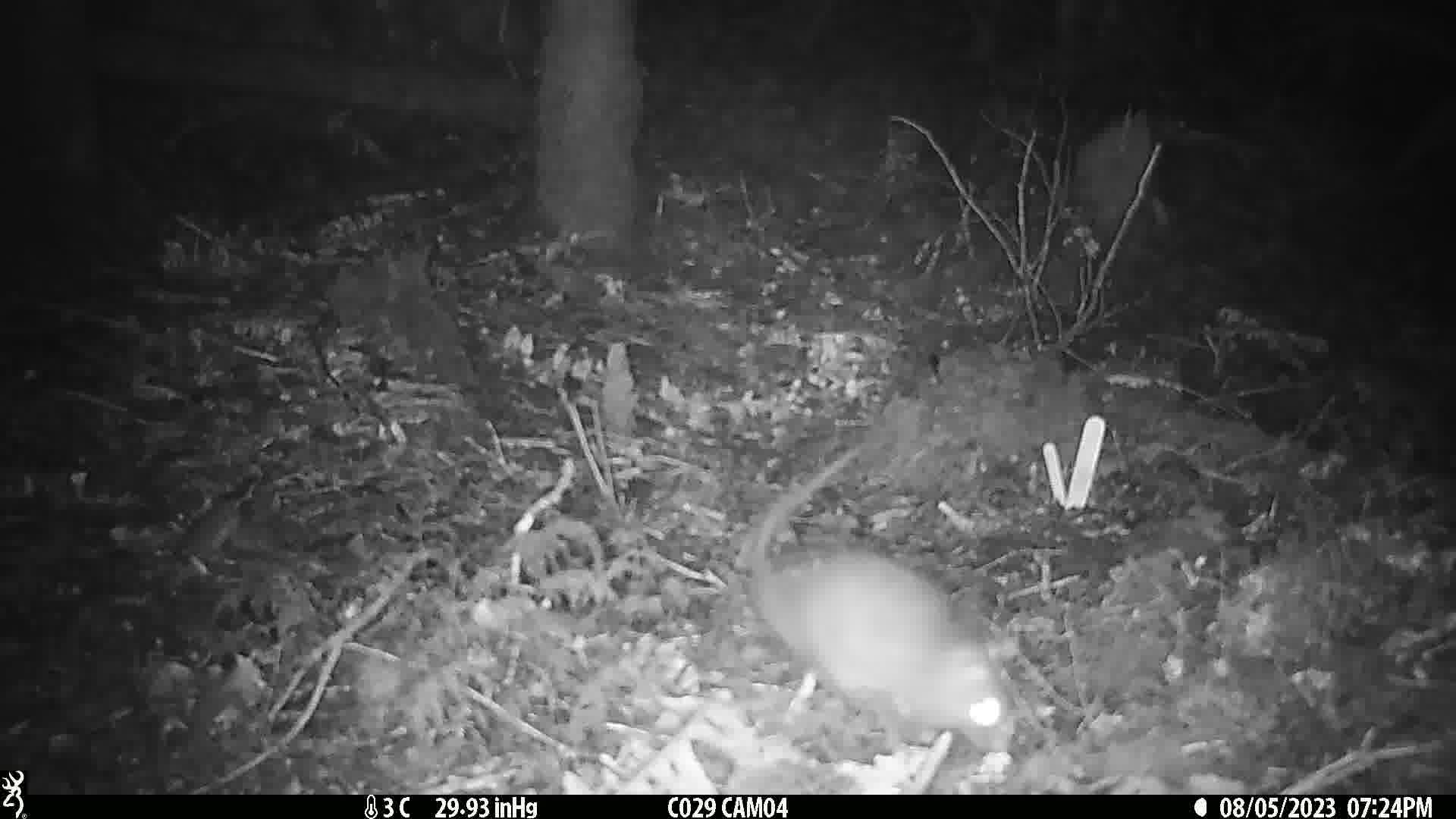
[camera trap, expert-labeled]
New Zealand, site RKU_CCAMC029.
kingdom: Animalia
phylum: Chordata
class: Mammalia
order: Rodentia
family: Muridae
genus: Rattus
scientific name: Rattus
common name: rat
Rat (Rattus).